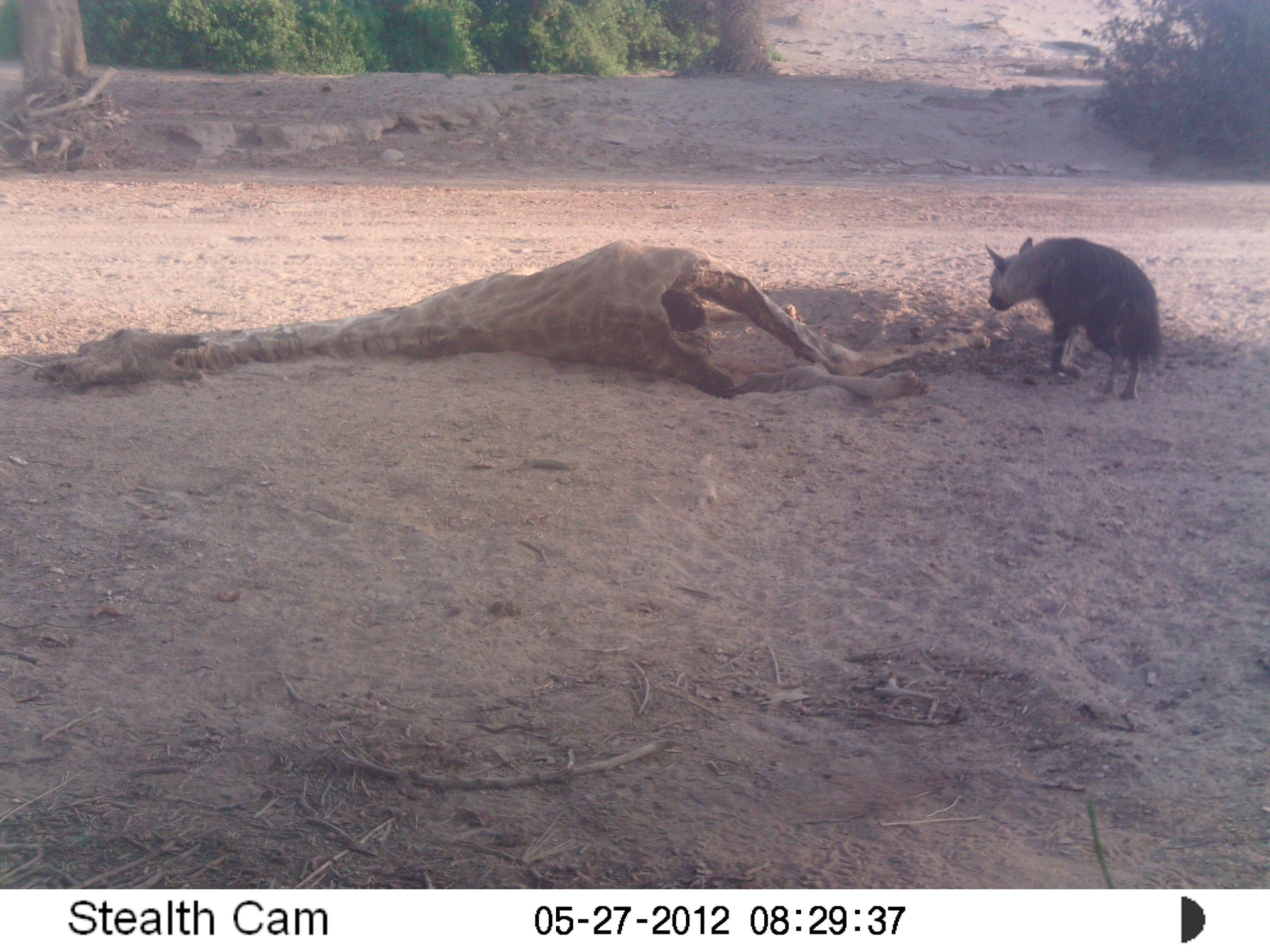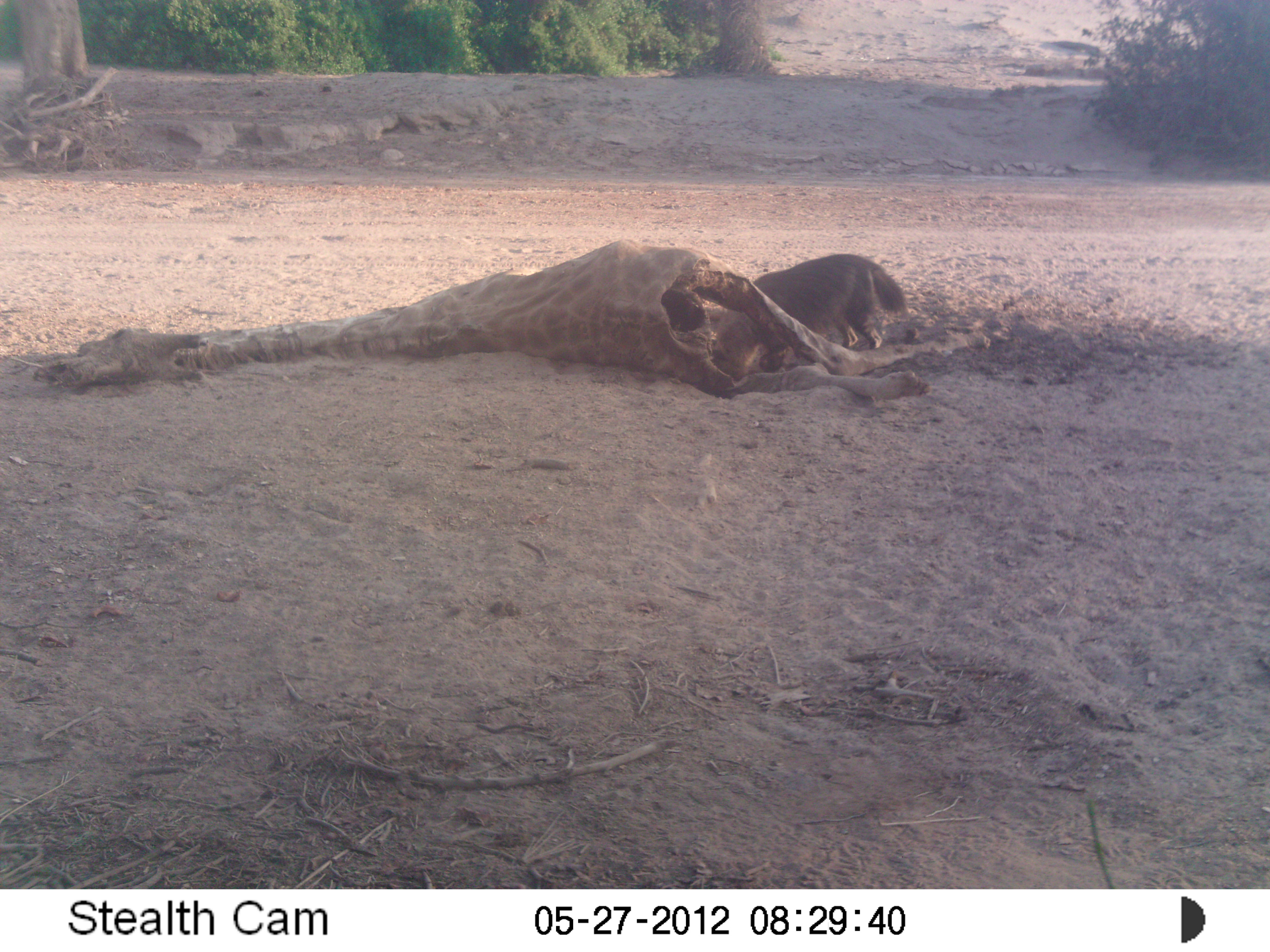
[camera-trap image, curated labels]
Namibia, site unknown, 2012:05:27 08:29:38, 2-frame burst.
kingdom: Animalia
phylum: Chordata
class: Mammalia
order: Carnivora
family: Hyaenidae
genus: Parahyaena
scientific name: Parahyaena brunnea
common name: brown hyena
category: hyaena brunnea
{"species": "hyaena brunnea (brown hyena) (Parahyaena brunnea)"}